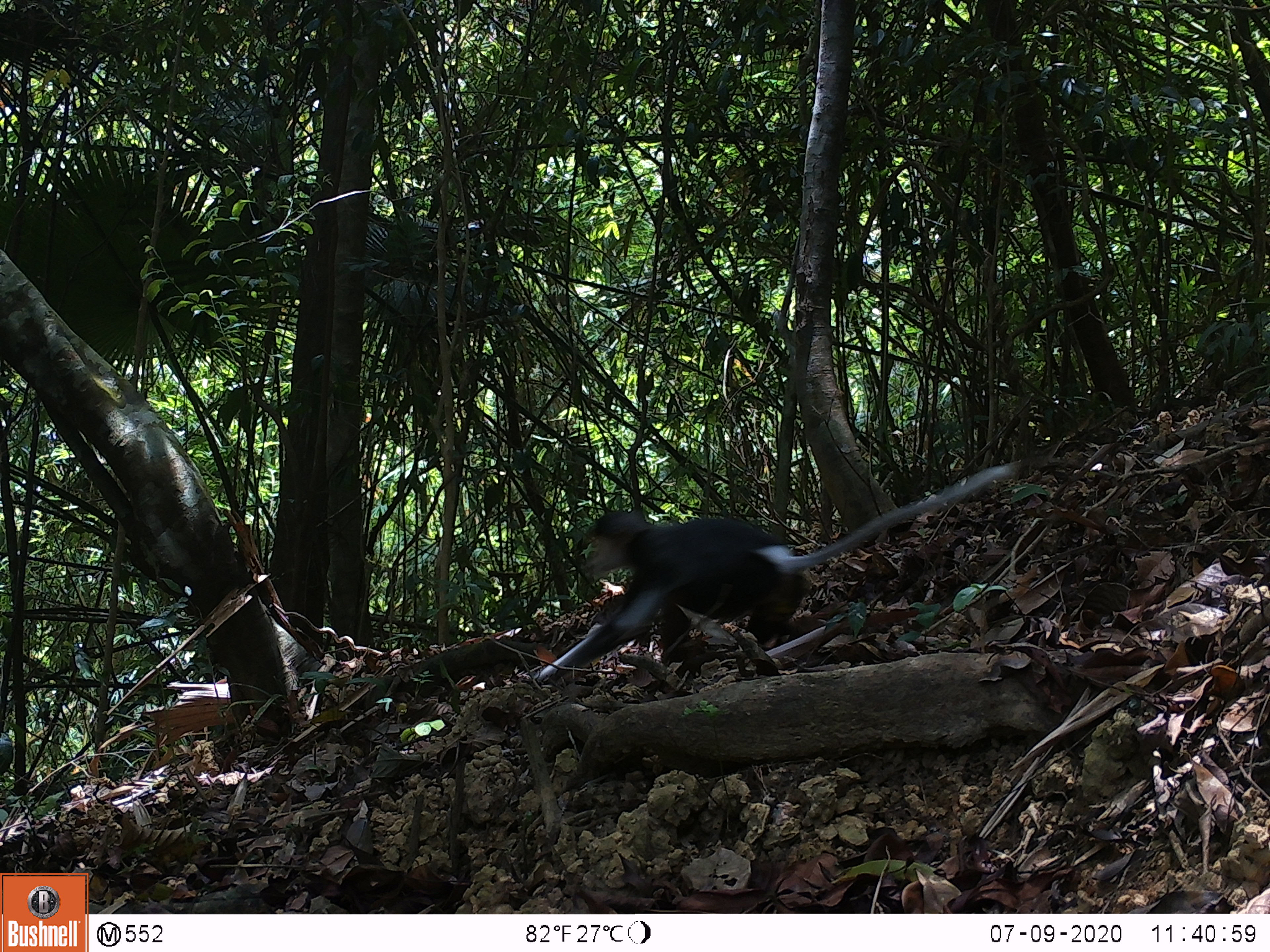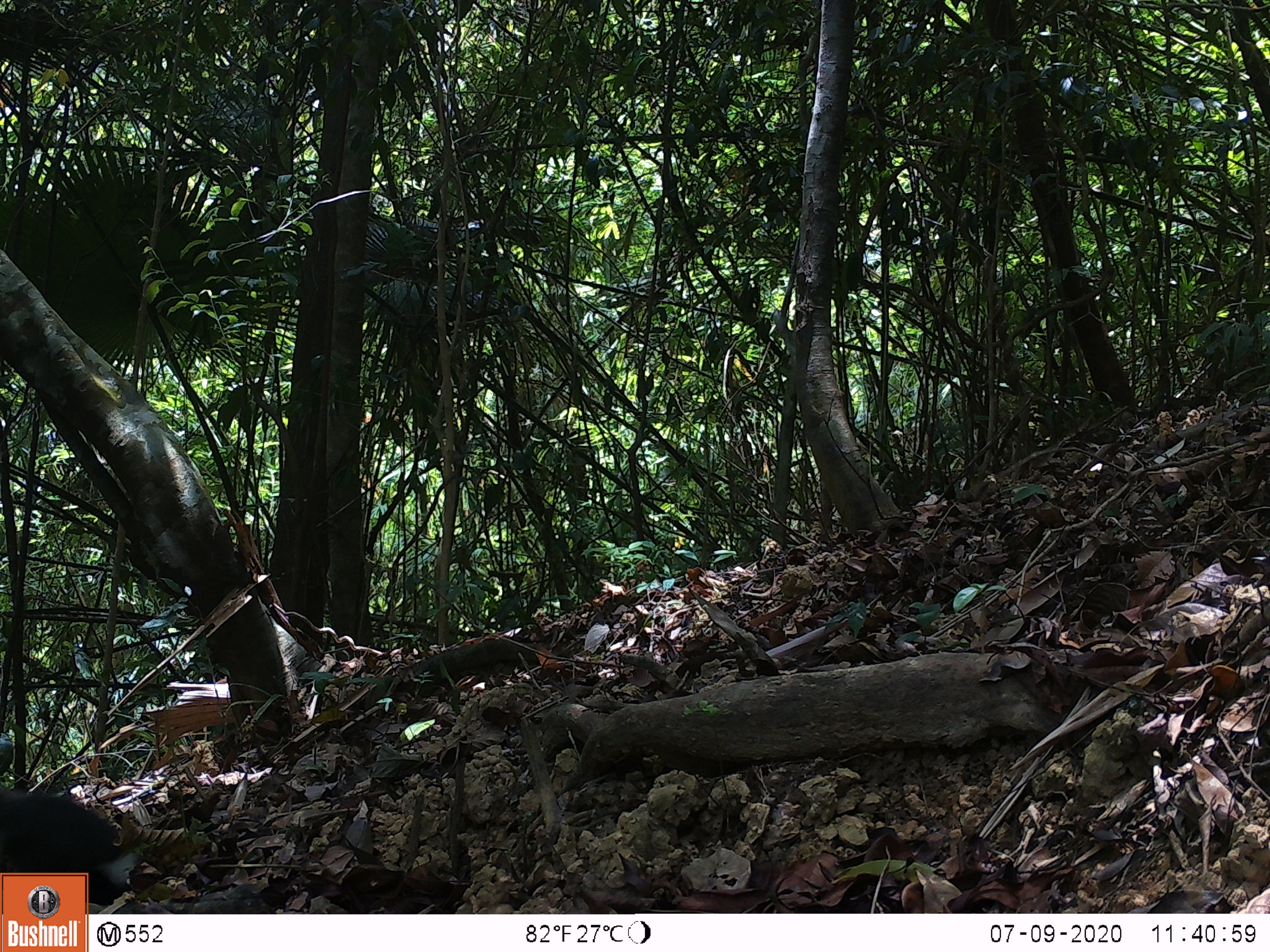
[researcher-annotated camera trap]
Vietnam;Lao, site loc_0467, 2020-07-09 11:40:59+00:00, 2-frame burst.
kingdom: Animalia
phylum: Chordata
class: Mammalia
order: Primates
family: Cercopithecidae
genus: Pygathrix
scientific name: Pygathrix nemaeus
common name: red-shanked douc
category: red shanked douc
Red shanked douc (red-shanked douc) (Pygathrix nemaeus). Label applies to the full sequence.